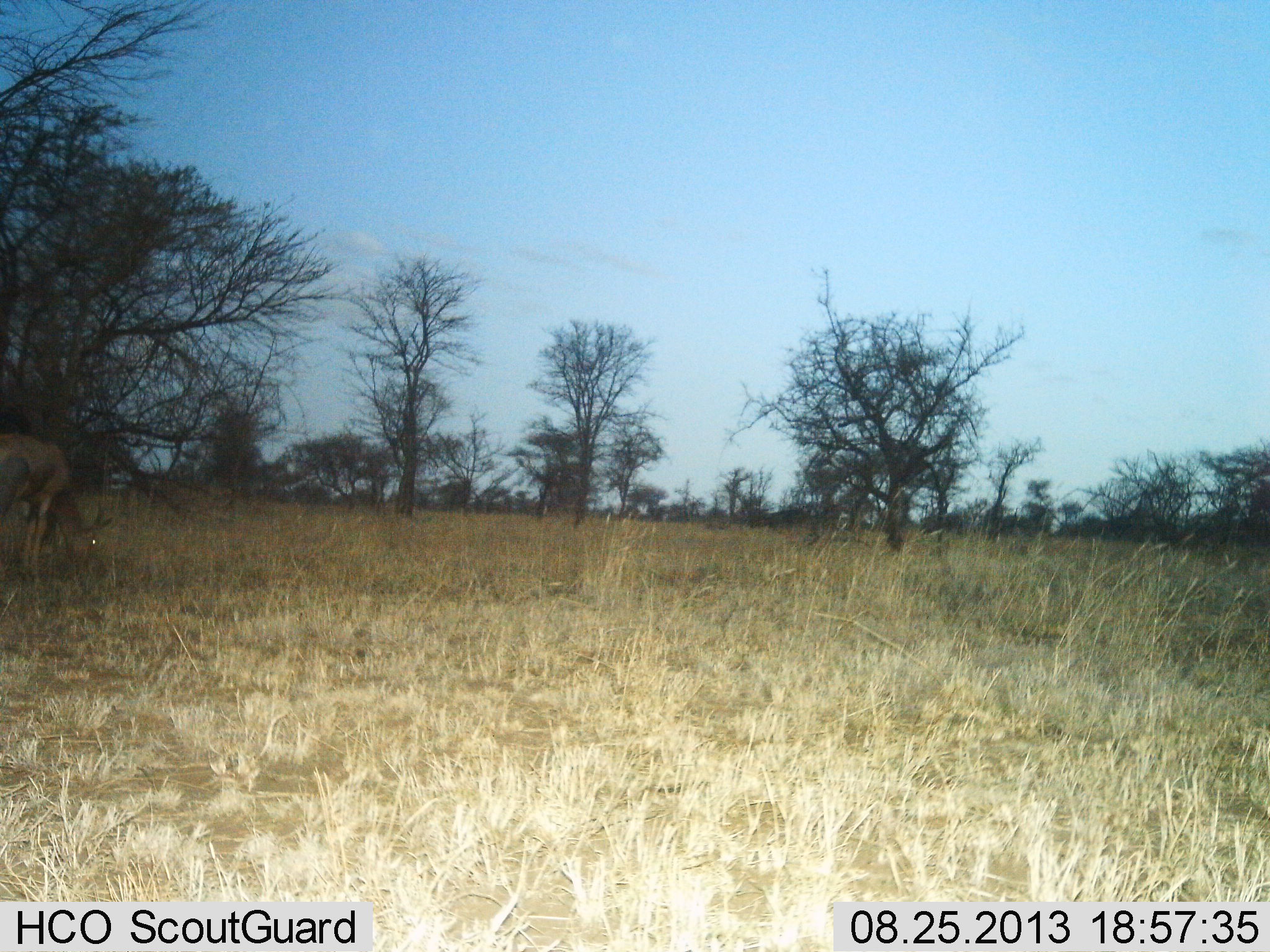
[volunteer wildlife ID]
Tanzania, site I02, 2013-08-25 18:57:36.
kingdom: Animalia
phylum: Chordata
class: Mammalia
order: Artiodactyla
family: Bovidae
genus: Damaliscus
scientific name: Damaliscus lunatus jimela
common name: topi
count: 1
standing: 40%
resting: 0%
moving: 0%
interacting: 0%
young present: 0%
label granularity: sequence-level